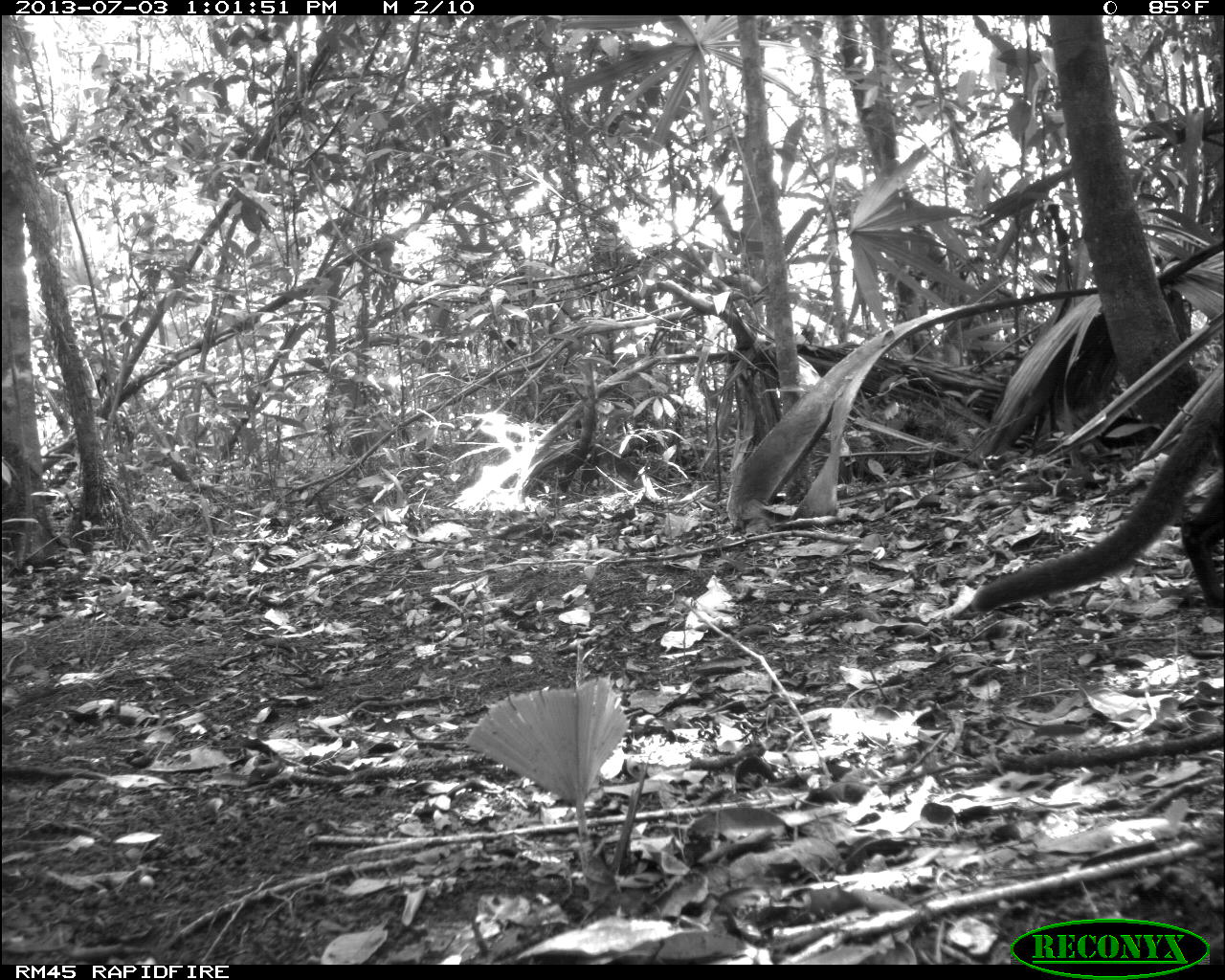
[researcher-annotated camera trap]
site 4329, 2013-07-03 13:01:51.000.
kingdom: Animalia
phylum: Chordata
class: Mammalia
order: Carnivora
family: Felidae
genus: Herpailurus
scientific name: Herpailurus yagouaroundi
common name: jaguarundi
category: puma yagoroundi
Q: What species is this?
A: Puma yagoroundi (jaguarundi) (Herpailurus yagouaroundi).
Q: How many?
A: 1.